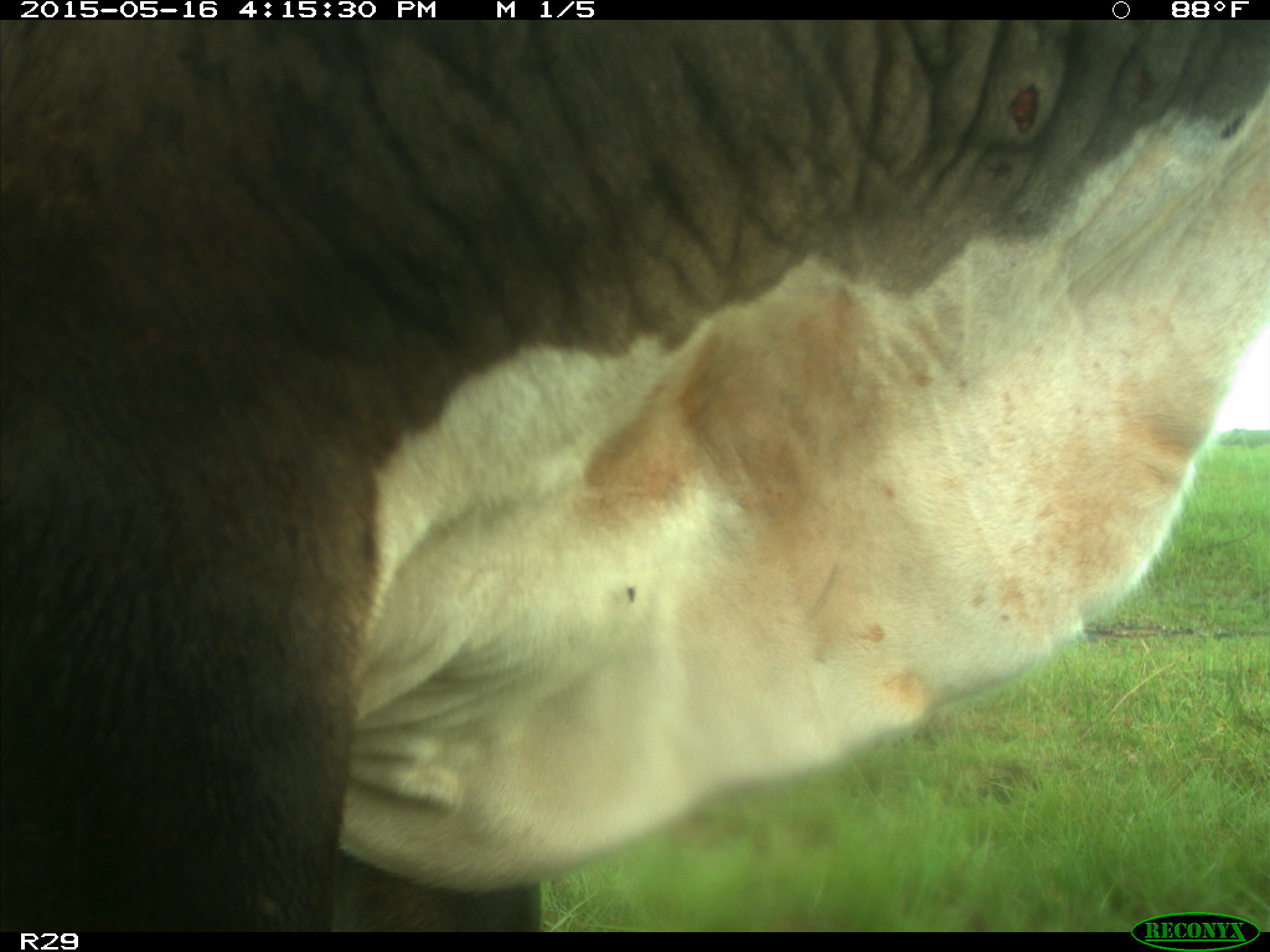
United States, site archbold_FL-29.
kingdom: Animalia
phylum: Chordata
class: Mammalia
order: Artiodactyla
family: Bovidae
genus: Bos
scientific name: Bos taurus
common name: domestic cow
Bos taurus (domestic cow).